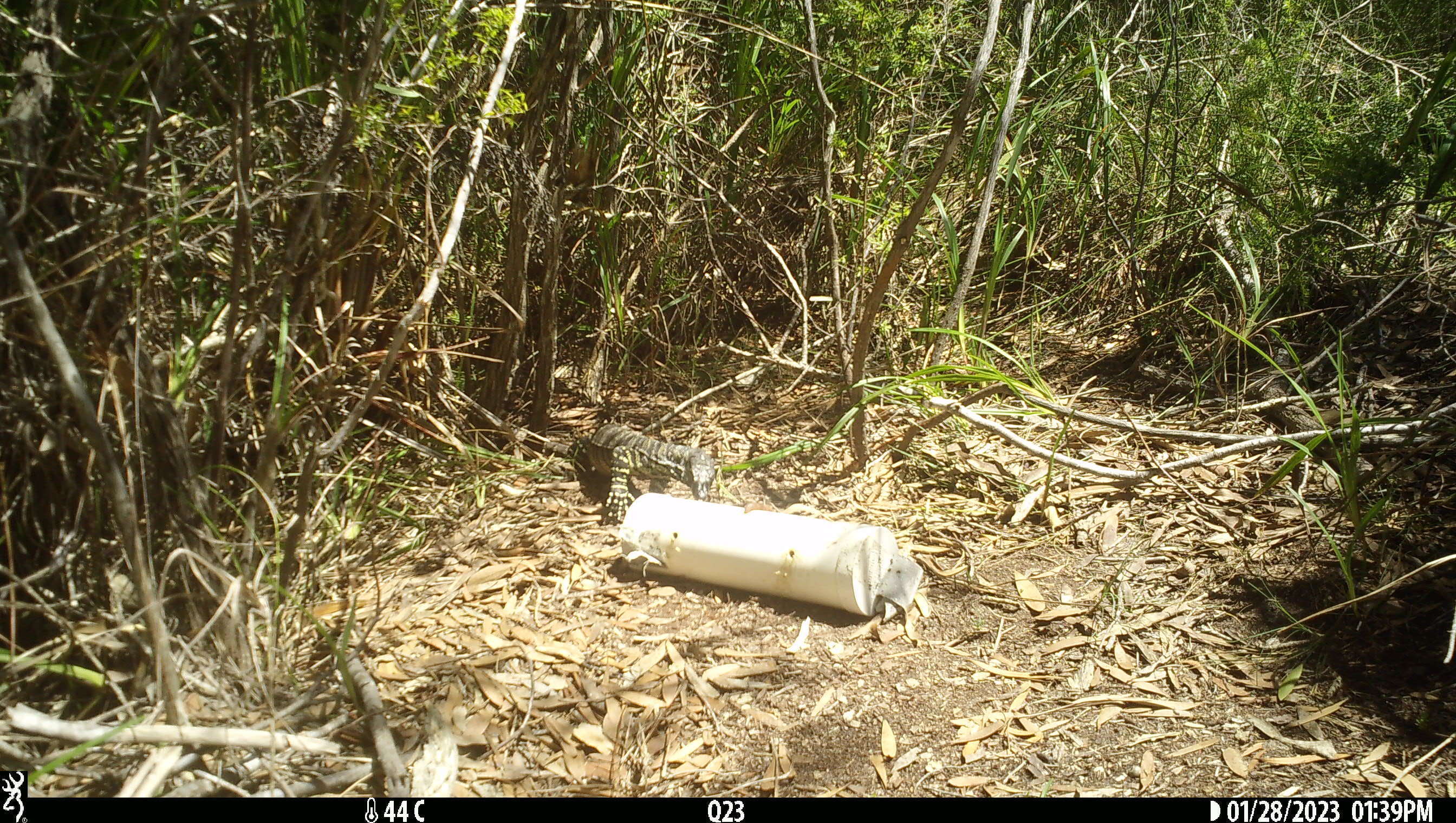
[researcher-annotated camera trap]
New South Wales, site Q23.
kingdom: Animalia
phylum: Chordata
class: Reptilia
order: Squamata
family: Varanidae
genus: Varanus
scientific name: Varanus varius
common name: lace monitor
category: goanna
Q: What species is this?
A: Goanna (lace monitor) (Varanus varius).